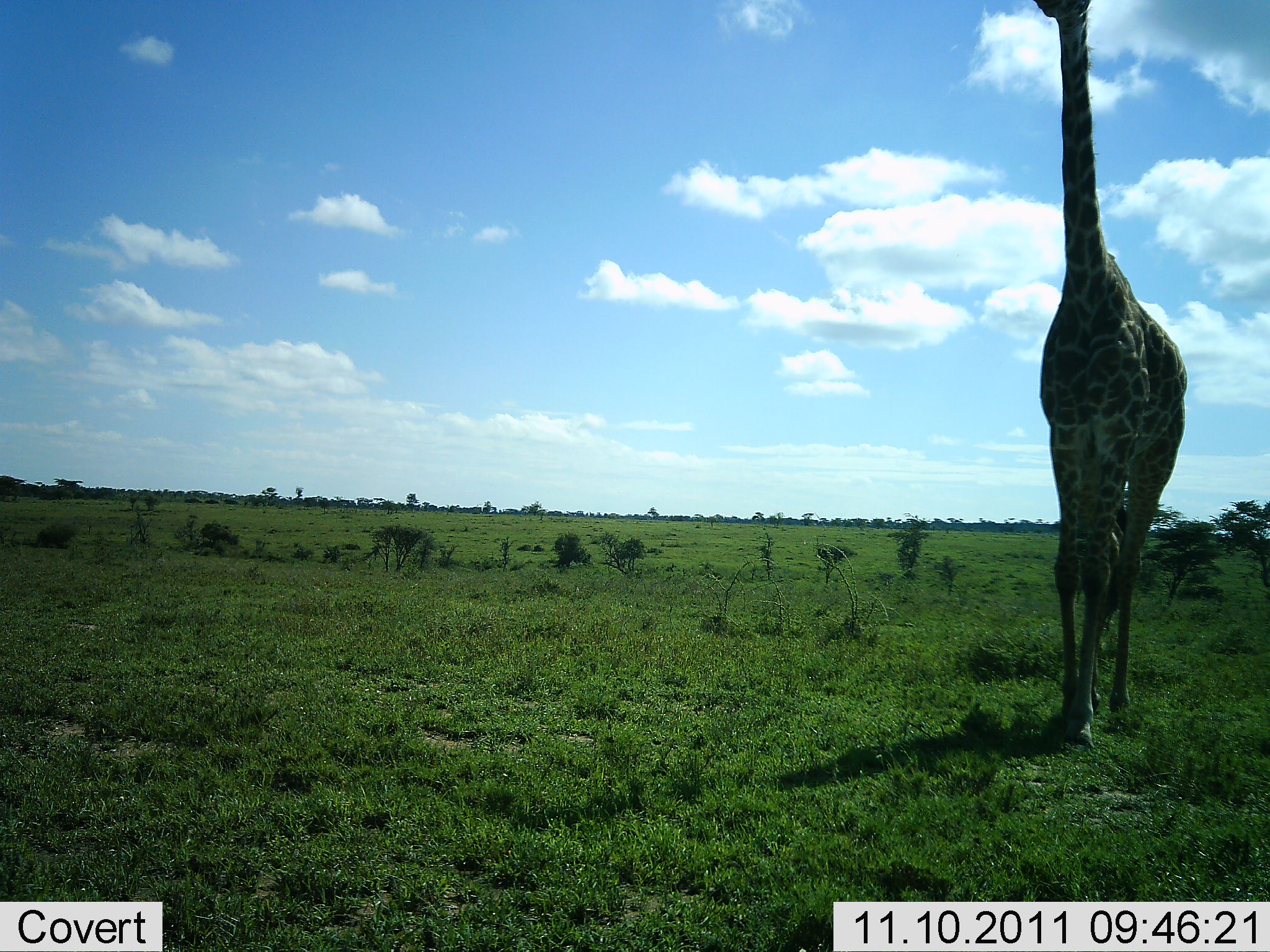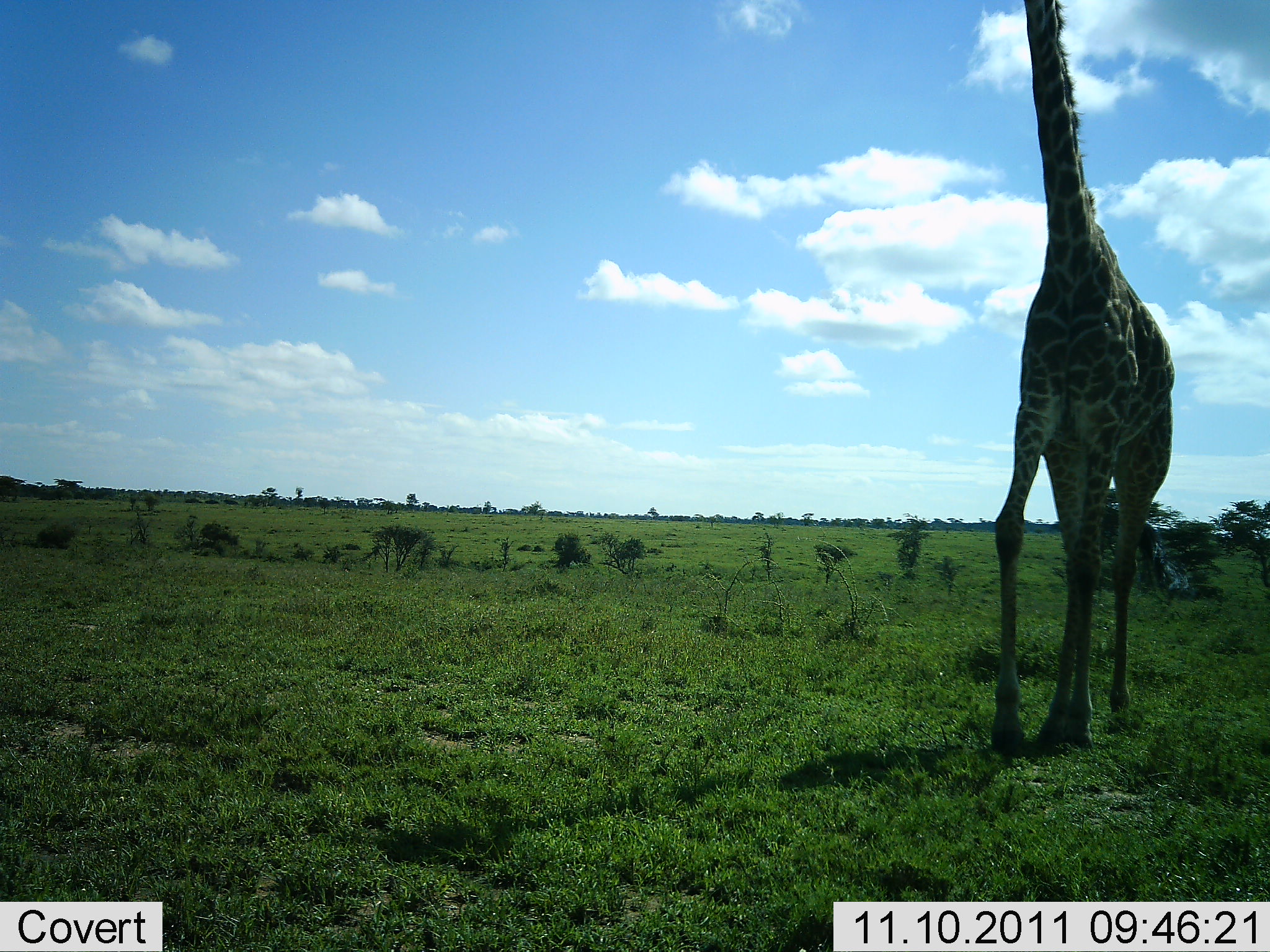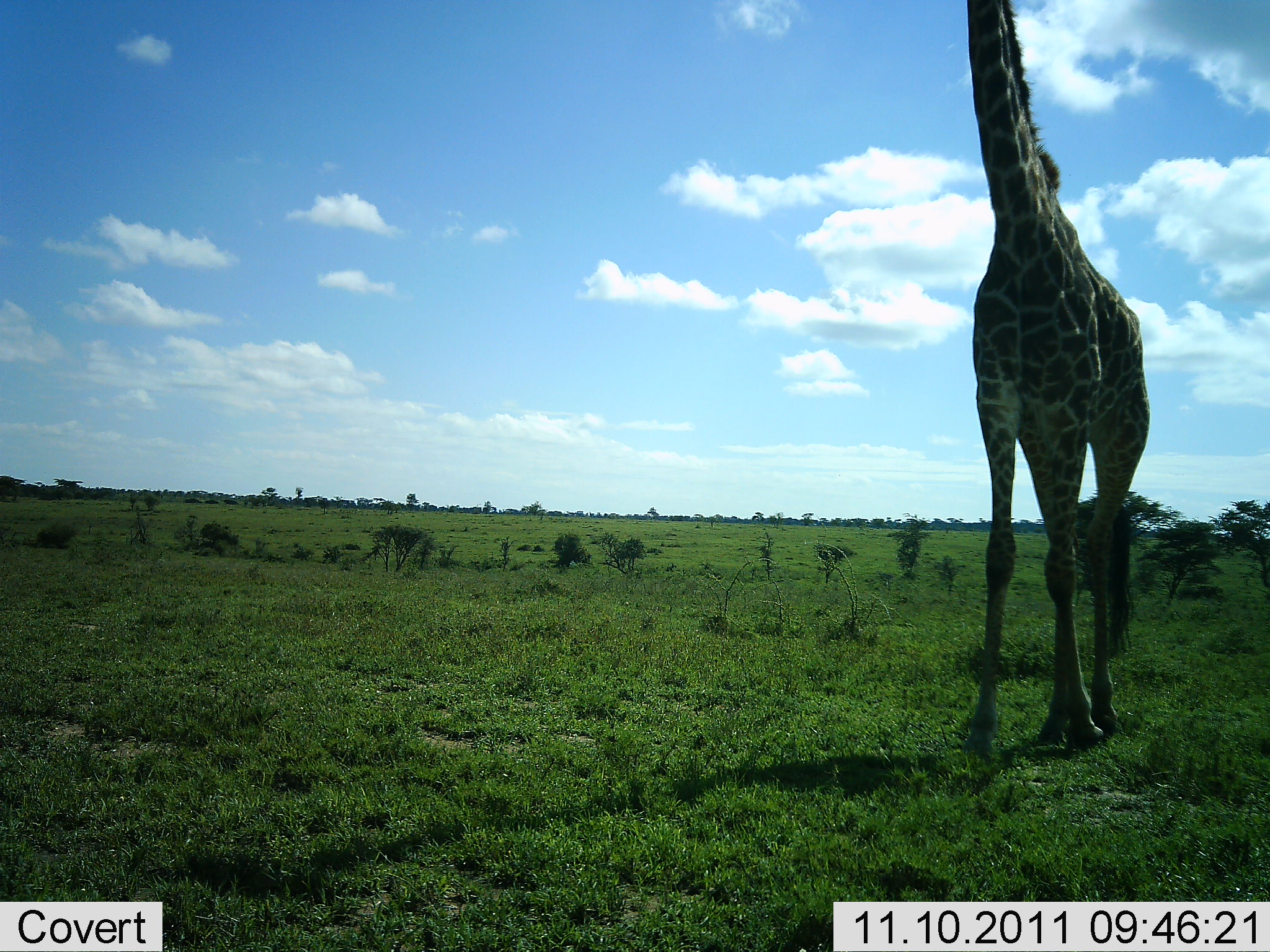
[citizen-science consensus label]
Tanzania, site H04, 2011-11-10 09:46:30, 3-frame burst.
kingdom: Animalia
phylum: Chordata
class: Mammalia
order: Artiodactyla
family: Giraffidae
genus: Giraffa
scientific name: Giraffa camelopardalis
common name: giraffe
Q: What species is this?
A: Giraffe (Giraffa camelopardalis).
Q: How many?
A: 1.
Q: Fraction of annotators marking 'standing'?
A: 0%.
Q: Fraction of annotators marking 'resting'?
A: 0%.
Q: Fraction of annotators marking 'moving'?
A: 100%.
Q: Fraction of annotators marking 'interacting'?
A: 0%.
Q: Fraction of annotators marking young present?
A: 0%.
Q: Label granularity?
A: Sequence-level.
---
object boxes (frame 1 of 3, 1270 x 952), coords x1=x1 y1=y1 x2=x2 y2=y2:
animal: x1=1022 y1=0 x2=1194 y2=762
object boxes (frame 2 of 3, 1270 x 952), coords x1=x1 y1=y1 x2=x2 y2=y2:
animal: x1=986 y1=0 x2=1183 y2=760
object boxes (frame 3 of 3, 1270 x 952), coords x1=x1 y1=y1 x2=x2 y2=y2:
animal: x1=956 y1=0 x2=1158 y2=760